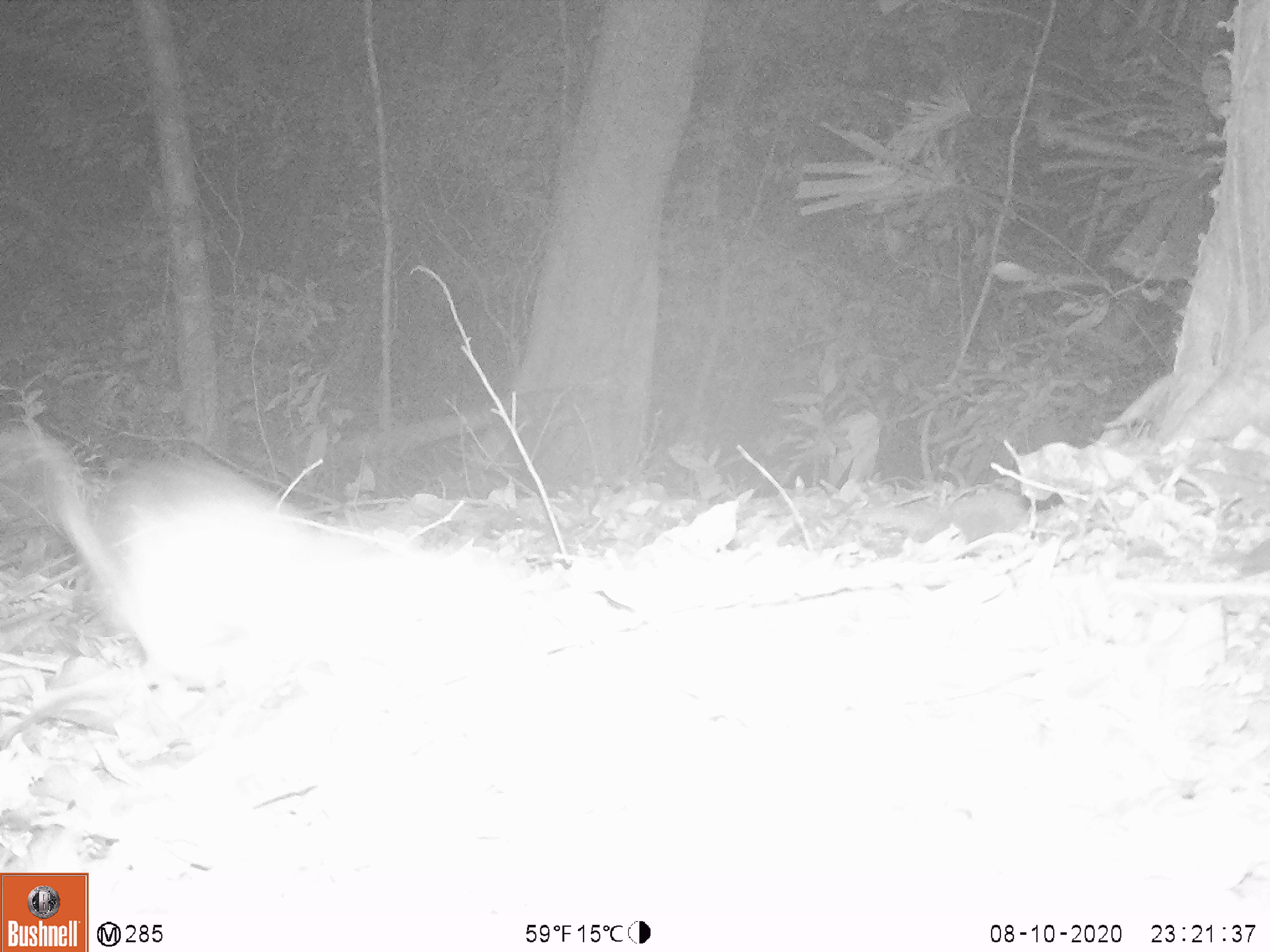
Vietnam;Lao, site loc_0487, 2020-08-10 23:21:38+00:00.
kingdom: Animalia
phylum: Chordata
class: Mammalia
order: Chiroptera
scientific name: Chiroptera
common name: bat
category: unidentified bat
Unidentified bat (bat) (Chiroptera). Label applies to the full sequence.